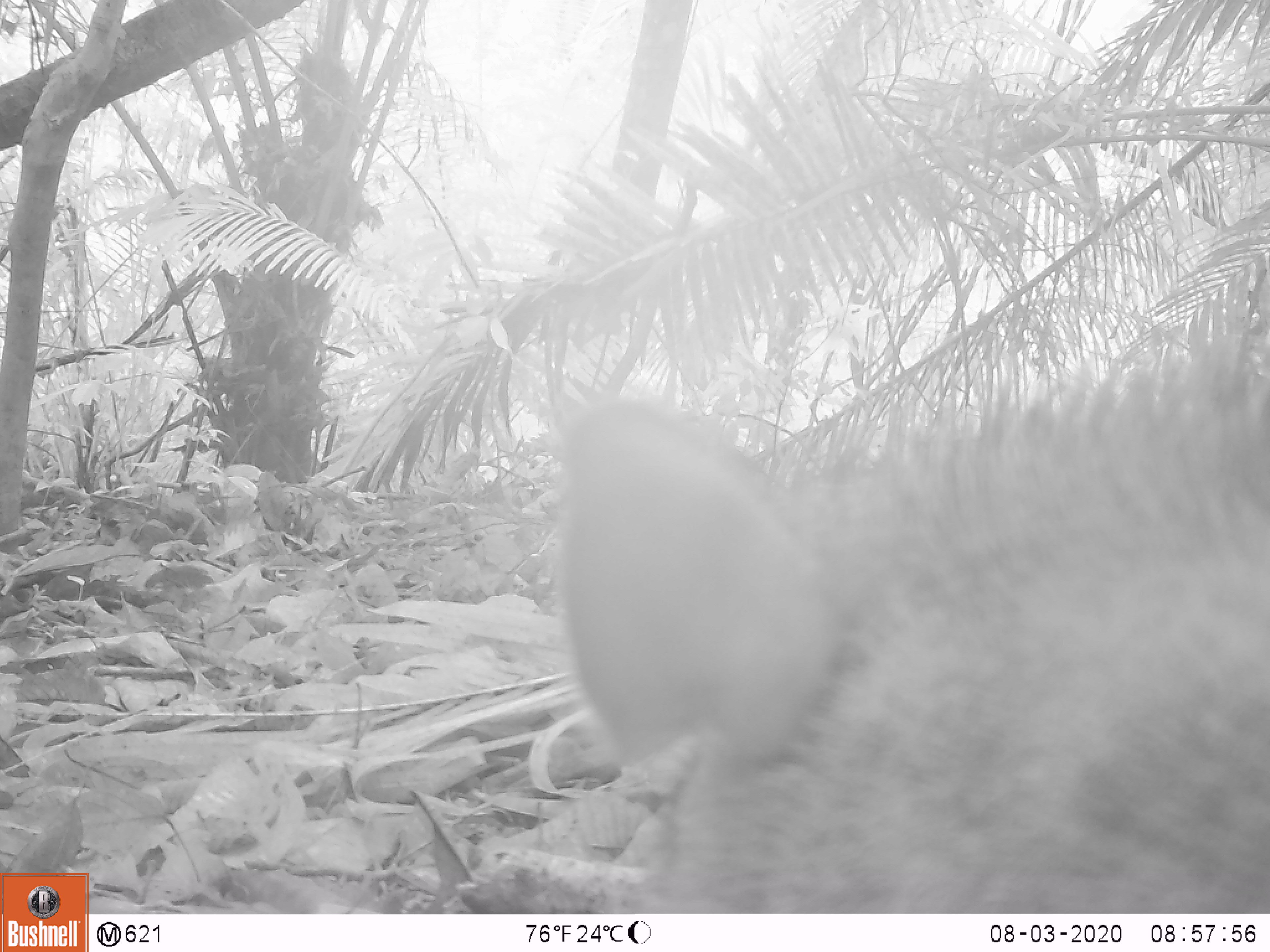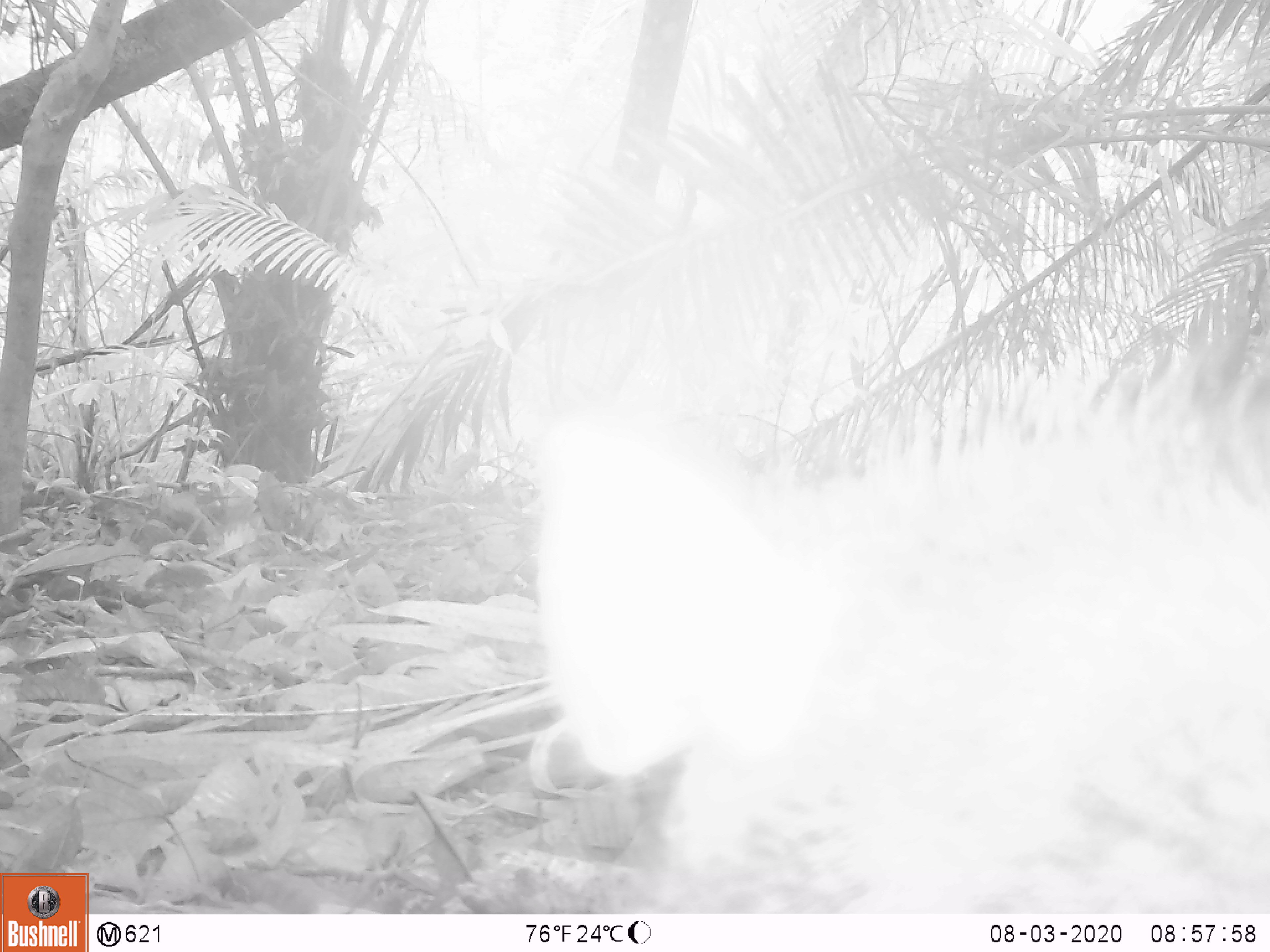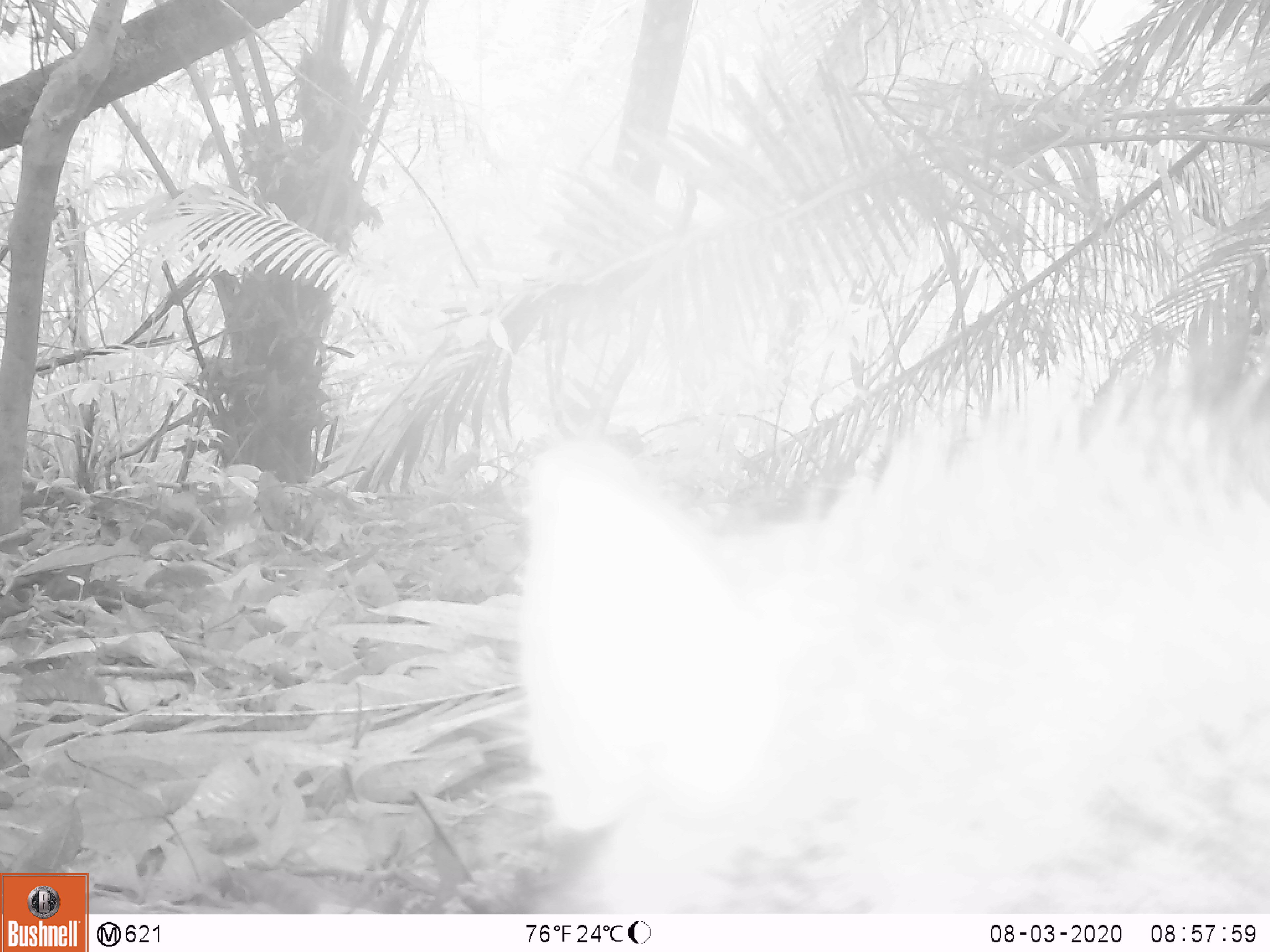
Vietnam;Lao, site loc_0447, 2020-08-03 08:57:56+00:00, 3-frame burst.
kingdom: Animalia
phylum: Chordata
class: Mammalia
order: Artiodactyla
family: Suidae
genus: Sus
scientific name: Sus scrofa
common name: eurasian wild pig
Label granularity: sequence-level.